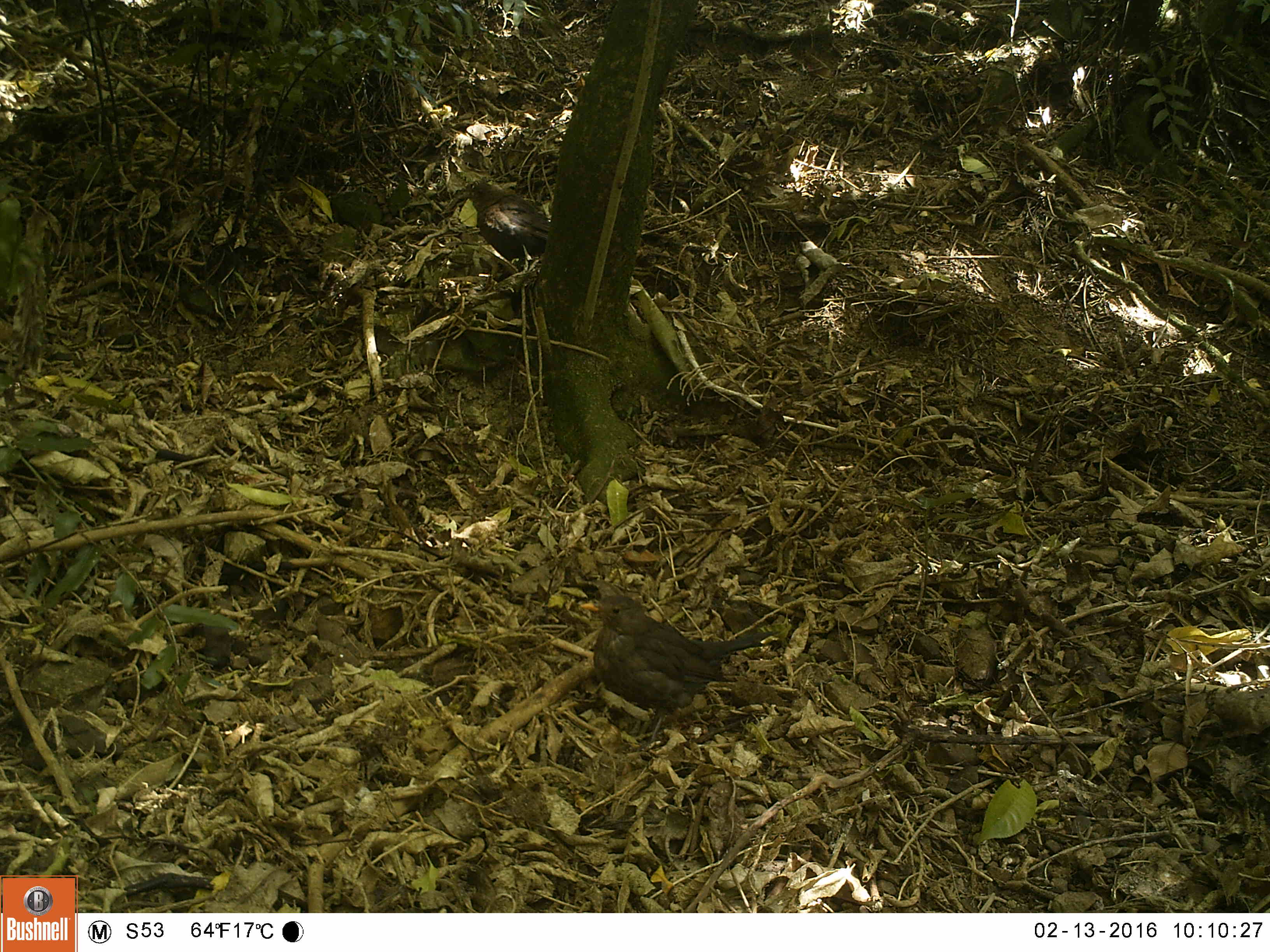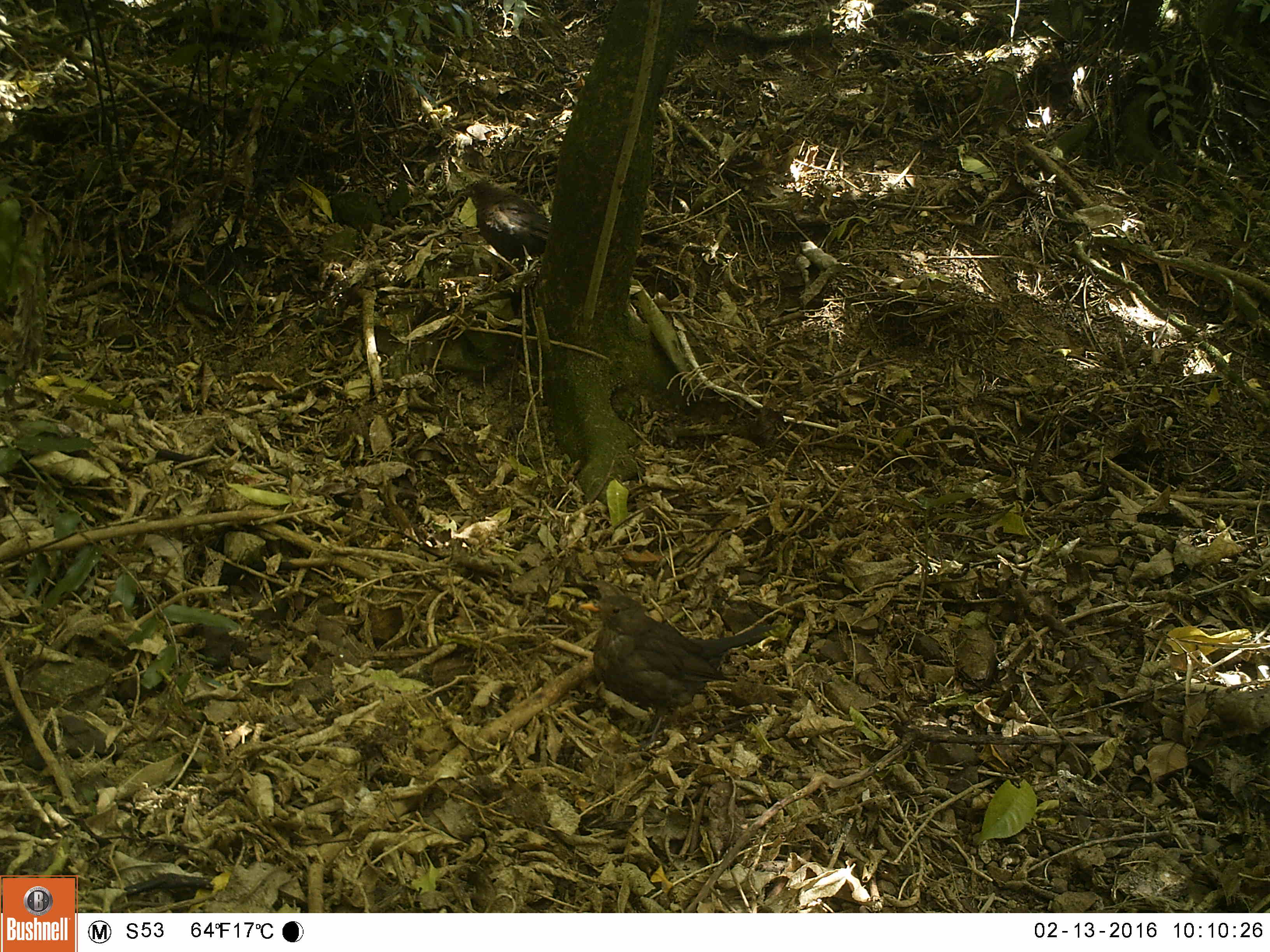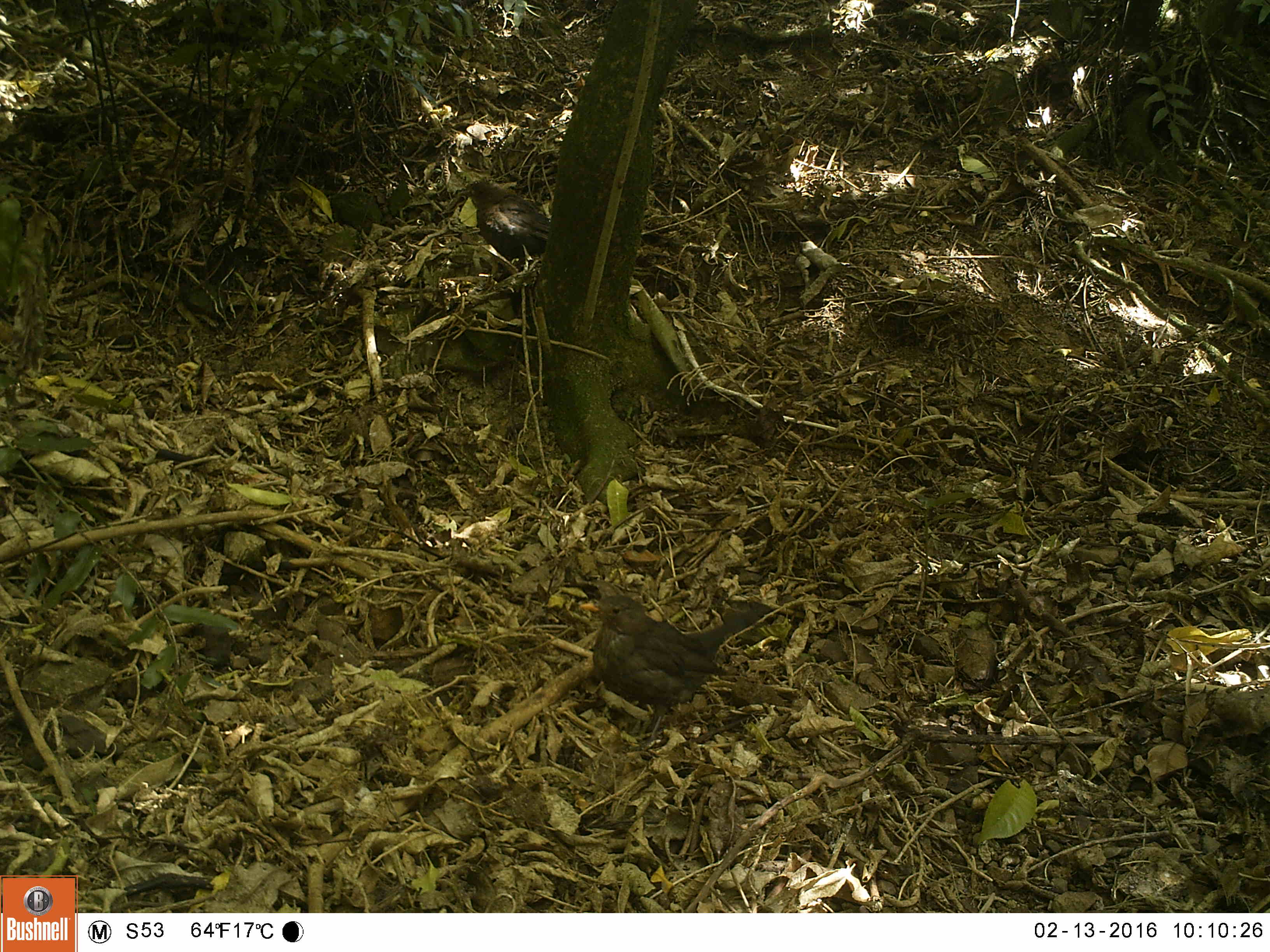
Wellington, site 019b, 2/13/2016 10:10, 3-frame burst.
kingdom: Animalia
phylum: Chordata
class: Aves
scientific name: Aves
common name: bird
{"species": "bird (Aves)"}